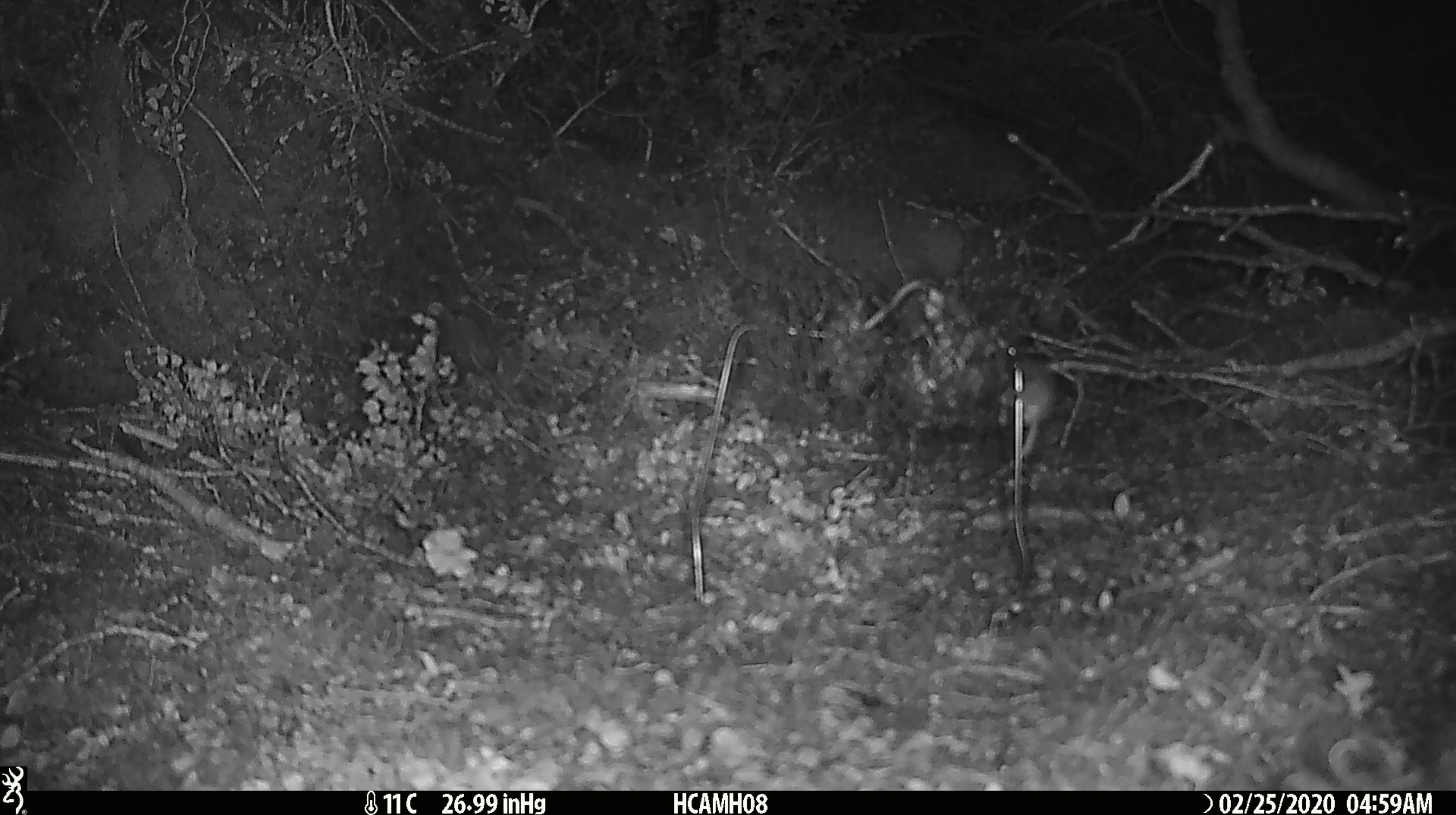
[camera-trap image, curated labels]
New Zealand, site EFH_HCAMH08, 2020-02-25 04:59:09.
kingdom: Animalia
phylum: Chordata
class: Mammalia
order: Rodentia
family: Muridae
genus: Mus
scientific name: Mus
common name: mouse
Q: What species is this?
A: Mouse (Mus).